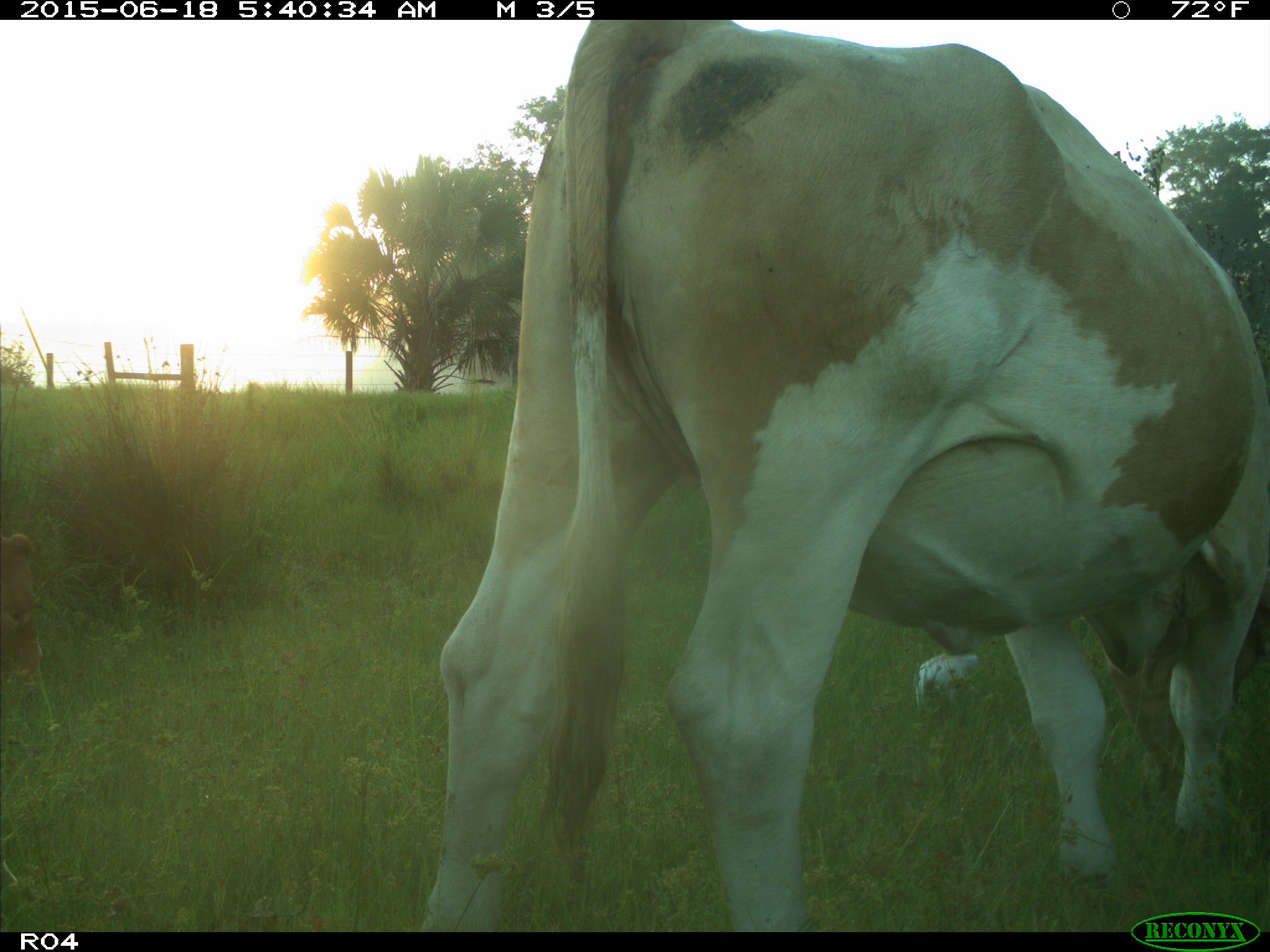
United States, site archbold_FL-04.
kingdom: Animalia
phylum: Chordata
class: Mammalia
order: Artiodactyla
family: Bovidae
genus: Bos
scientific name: Bos taurus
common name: domestic cow